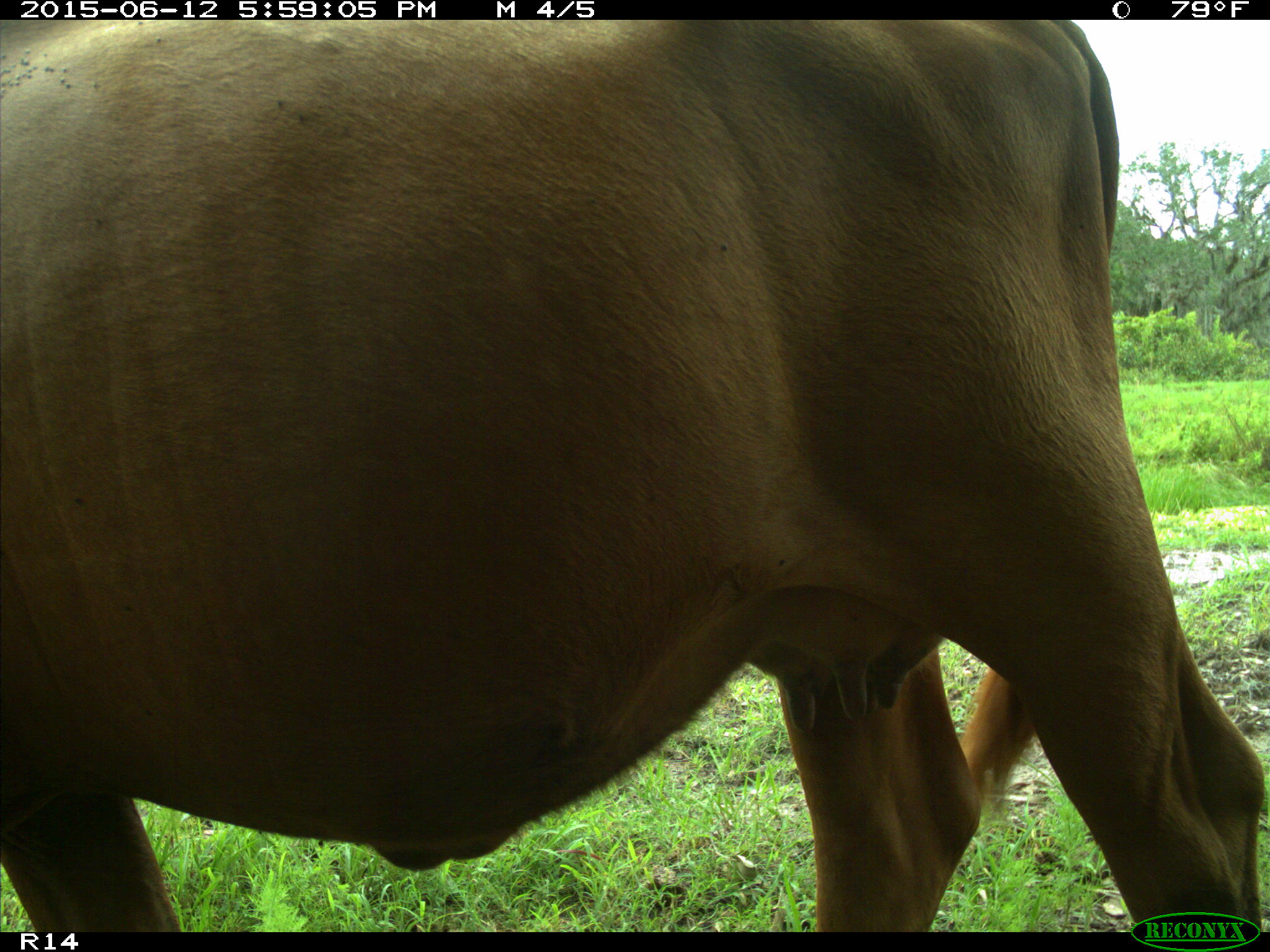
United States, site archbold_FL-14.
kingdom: Animalia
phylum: Chordata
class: Mammalia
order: Artiodactyla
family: Bovidae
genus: Bos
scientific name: Bos taurus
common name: domestic cow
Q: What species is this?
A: Bos taurus (domestic cow).